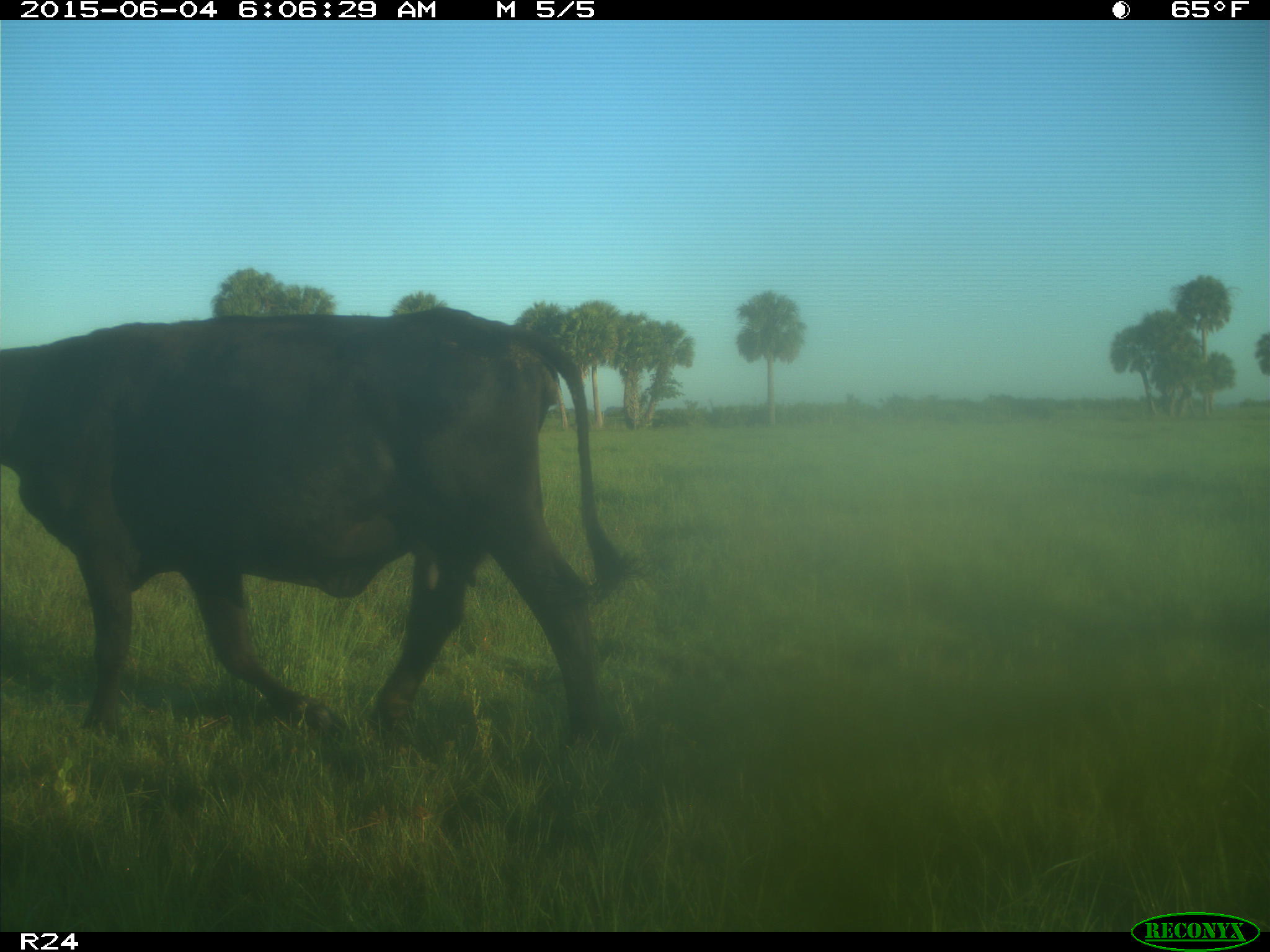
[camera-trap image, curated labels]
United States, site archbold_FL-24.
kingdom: Animalia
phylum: Chordata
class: Mammalia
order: Artiodactyla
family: Bovidae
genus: Bos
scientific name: Bos taurus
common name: domestic cow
Bos taurus (domestic cow).